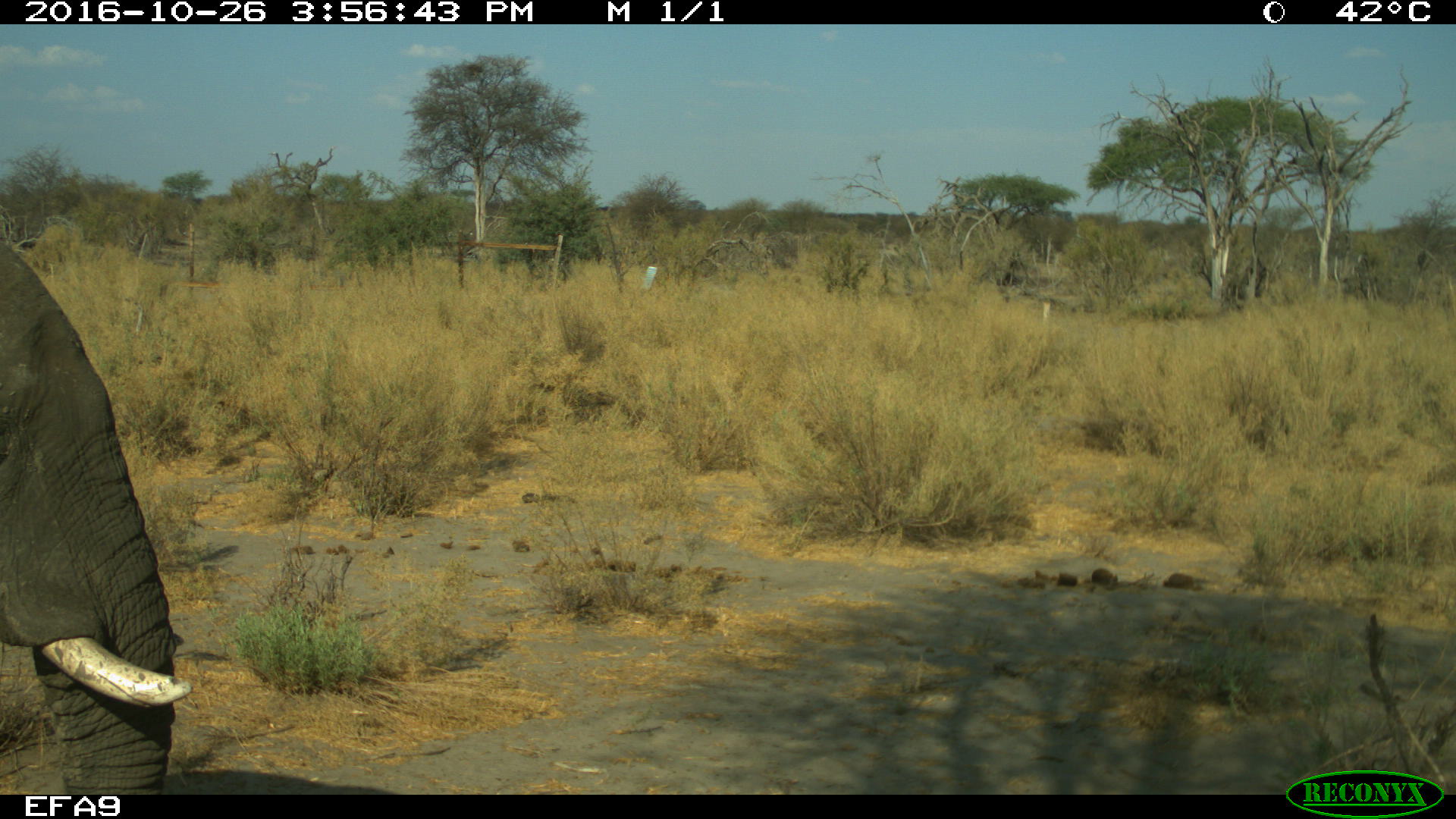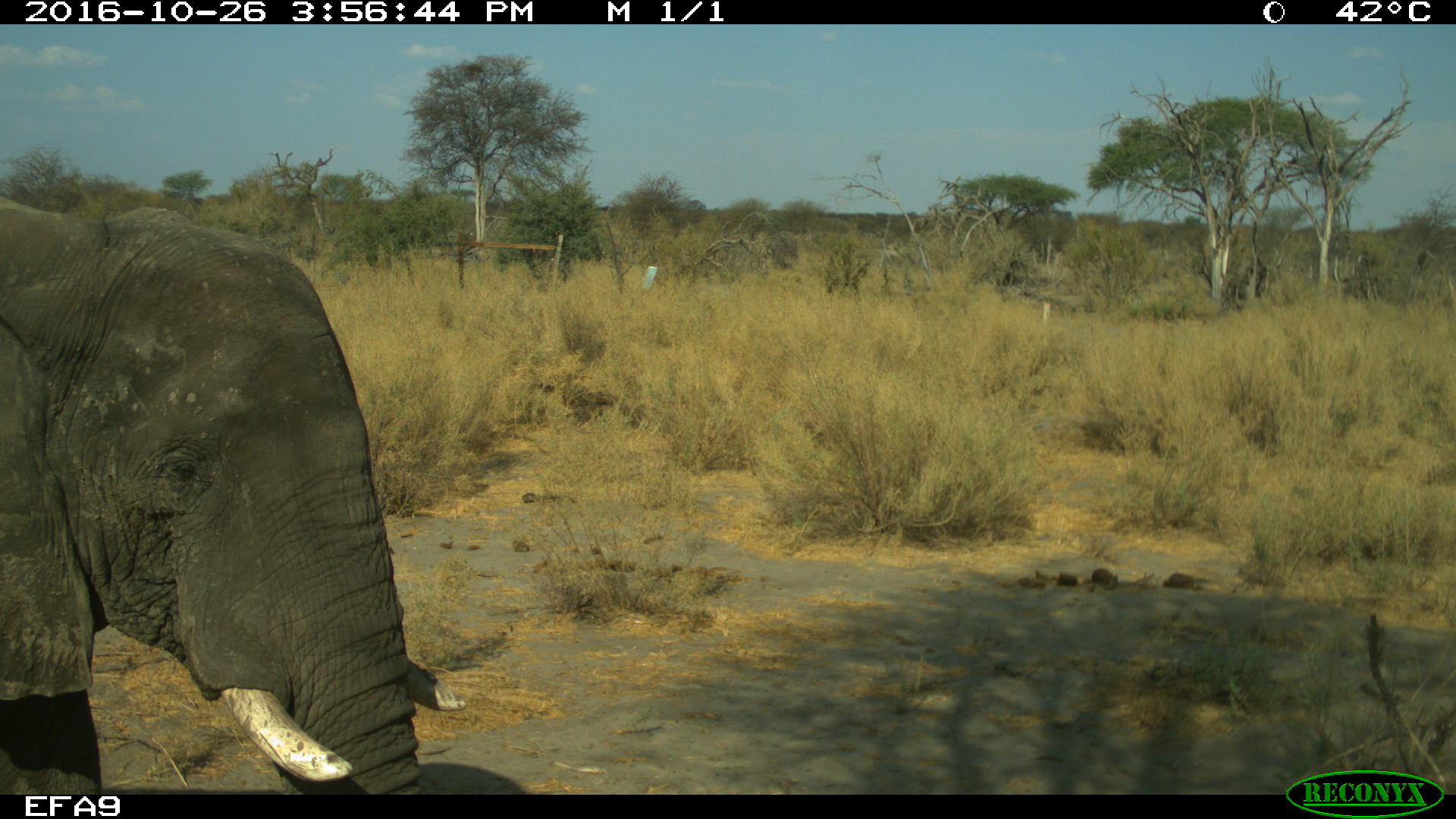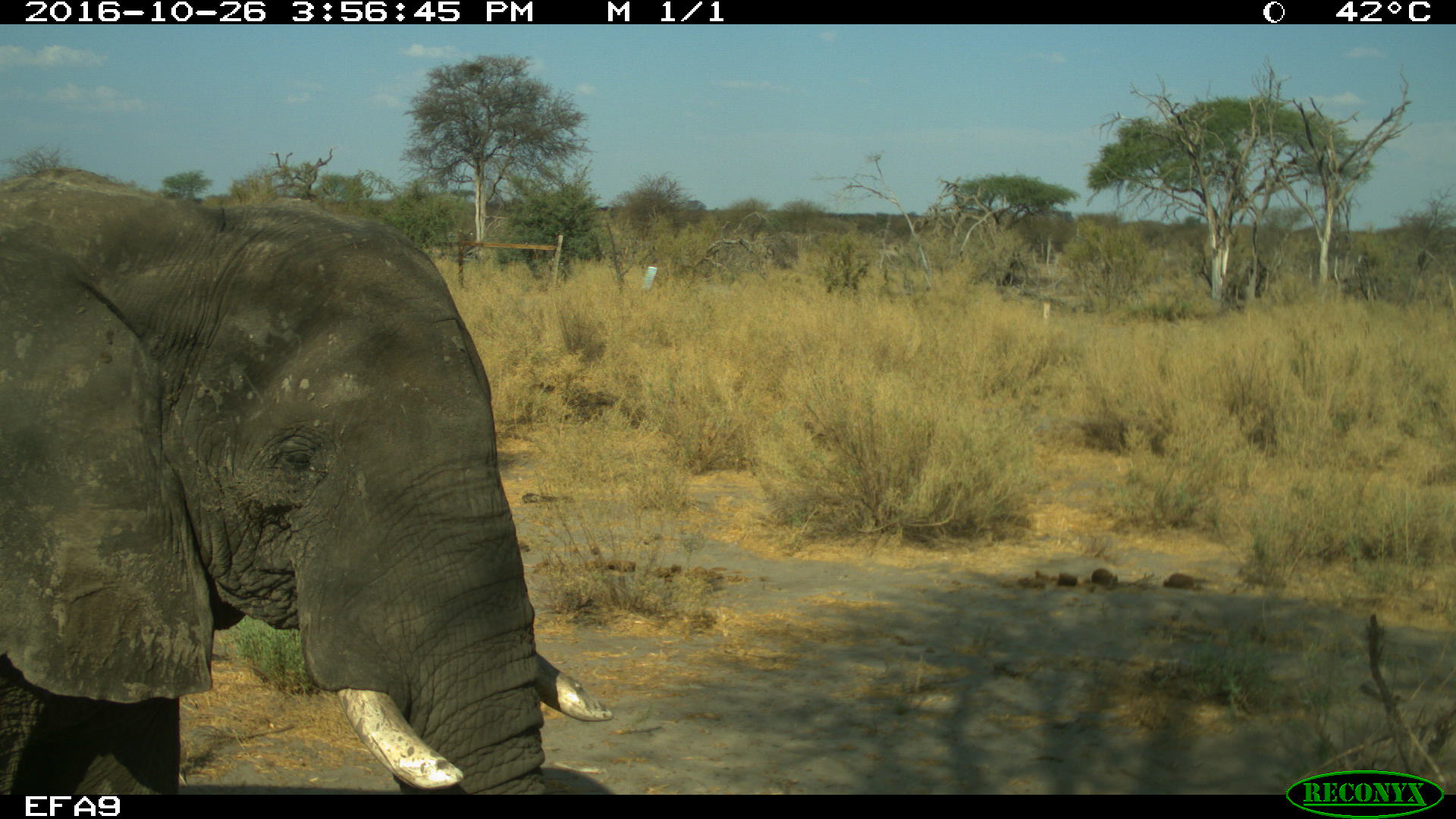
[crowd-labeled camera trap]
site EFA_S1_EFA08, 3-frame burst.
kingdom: Animalia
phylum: Chordata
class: Mammalia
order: Proboscidea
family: Elephantidae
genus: Loxodonta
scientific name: Loxodonta africana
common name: african bush elephant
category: elephant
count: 1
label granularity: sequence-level